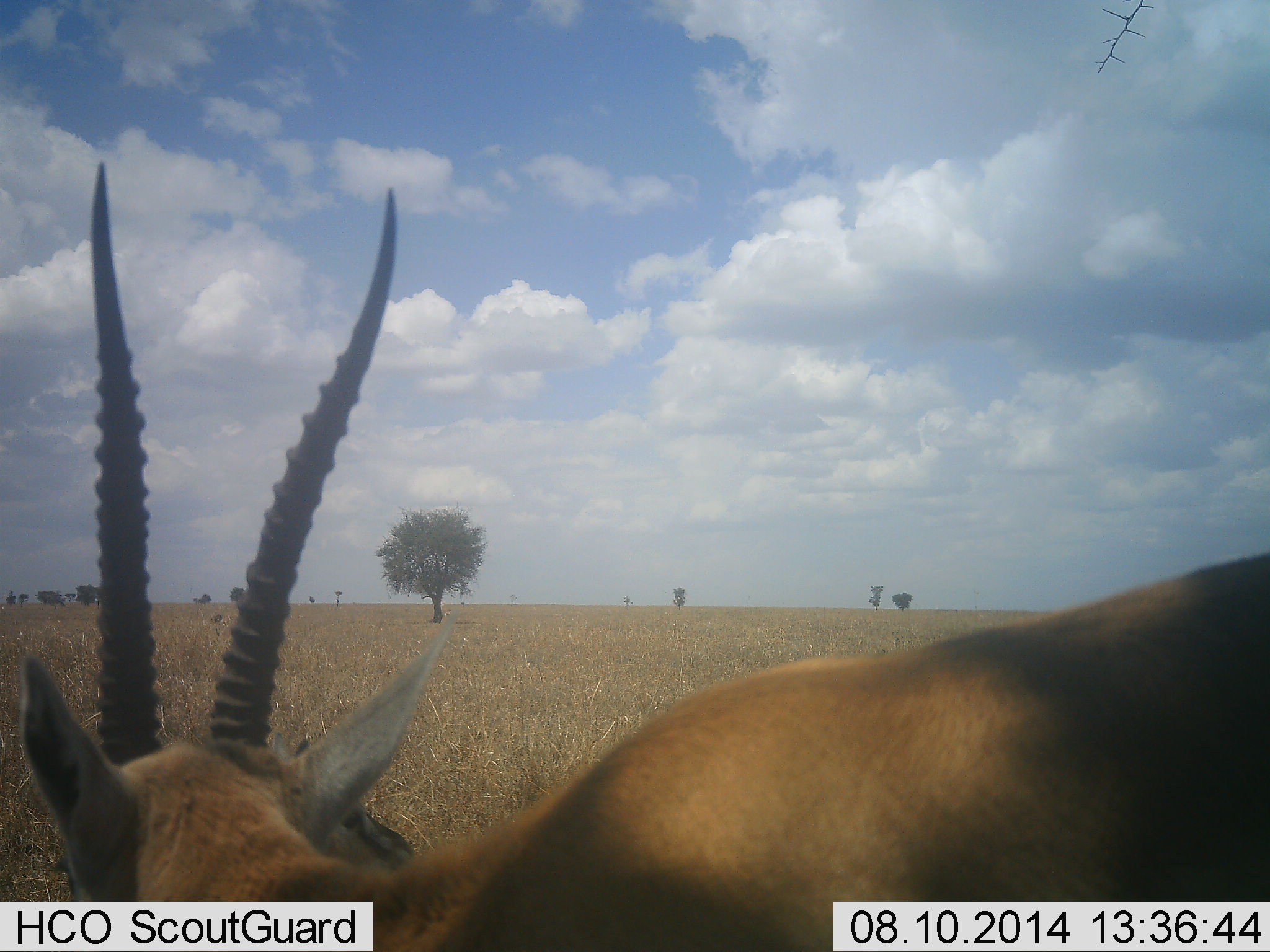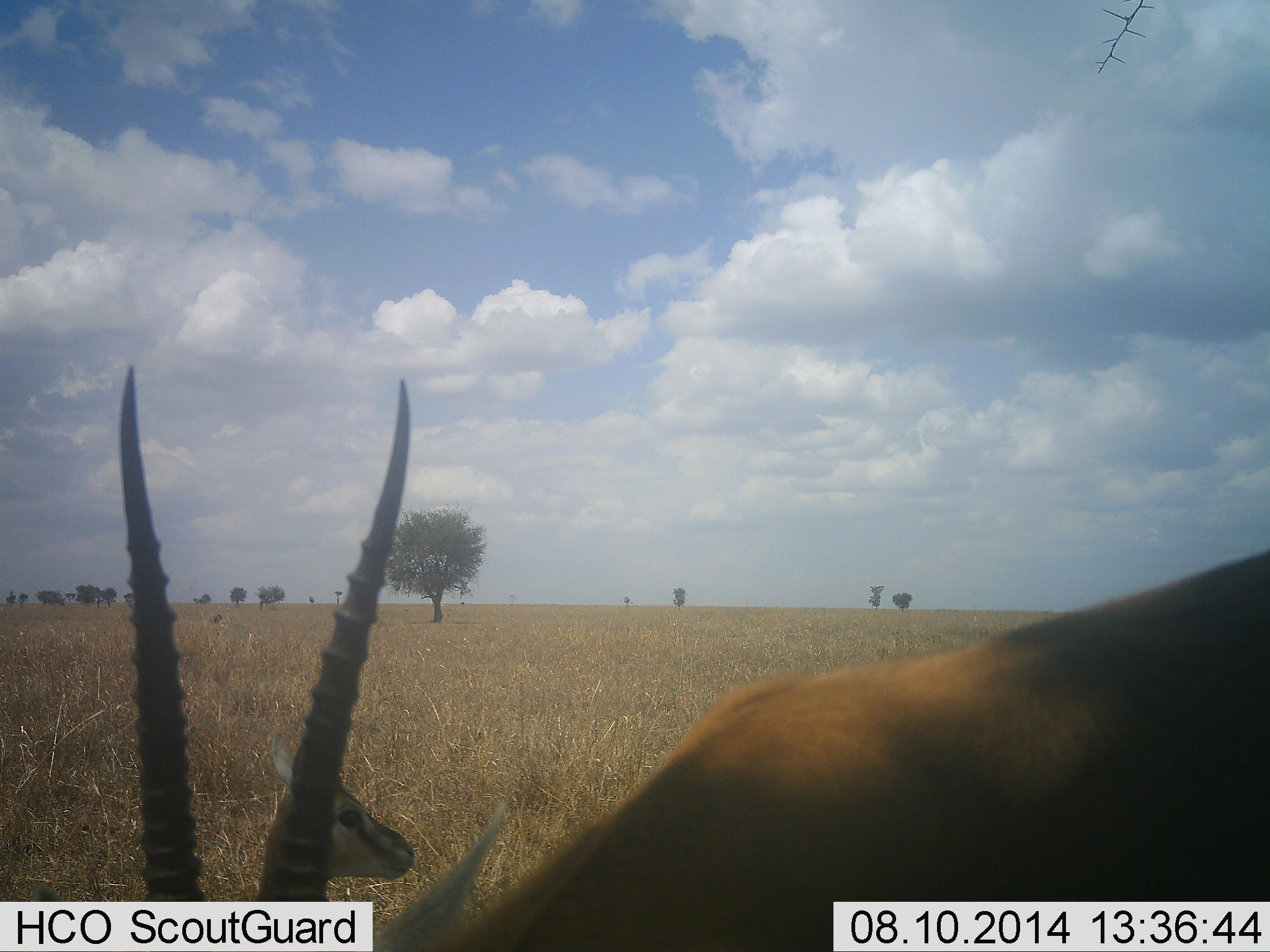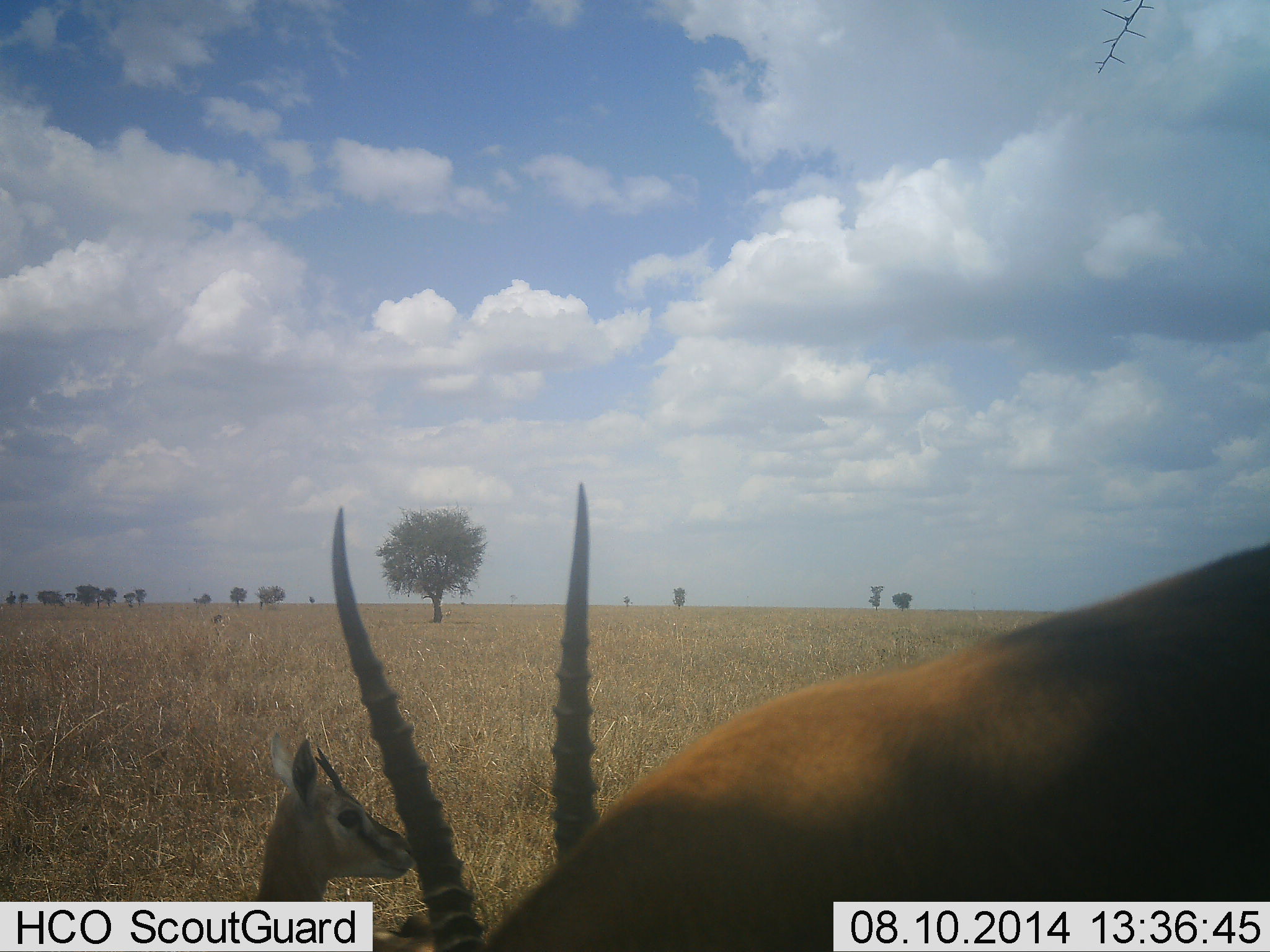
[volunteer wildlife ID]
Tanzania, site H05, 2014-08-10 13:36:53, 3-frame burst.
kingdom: Animalia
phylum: Chordata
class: Mammalia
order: Artiodactyla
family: Bovidae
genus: Eudorcas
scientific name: Eudorcas thomsonii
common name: thomson's gazelle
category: gazellethomsons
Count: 2.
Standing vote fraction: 50%.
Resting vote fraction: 70%.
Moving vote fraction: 0%.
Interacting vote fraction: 0%.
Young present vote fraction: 20%.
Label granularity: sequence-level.